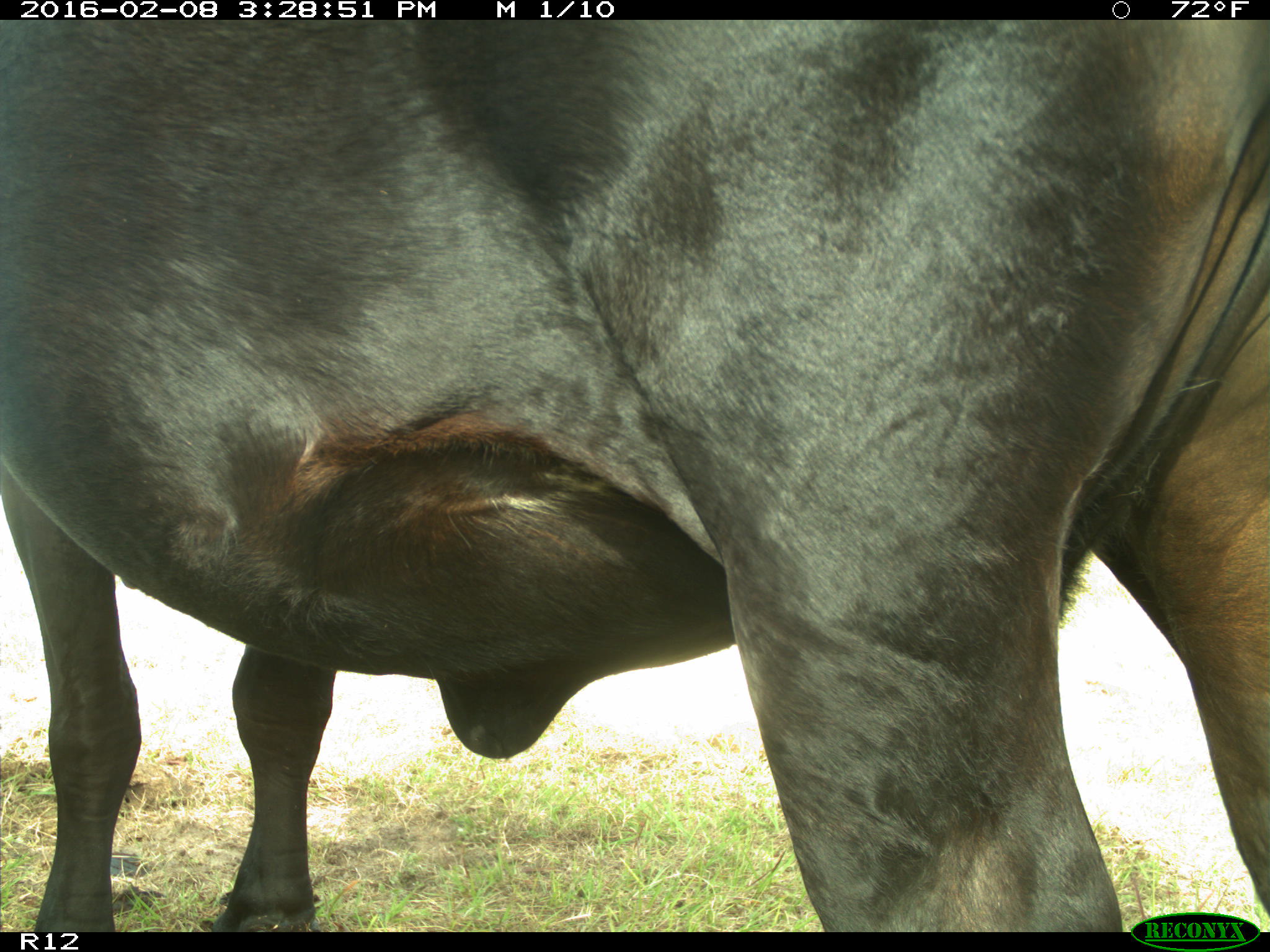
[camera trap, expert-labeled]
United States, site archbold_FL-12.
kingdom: Animalia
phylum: Chordata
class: Mammalia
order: Artiodactyla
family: Bovidae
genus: Bos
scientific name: Bos taurus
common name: domestic cow